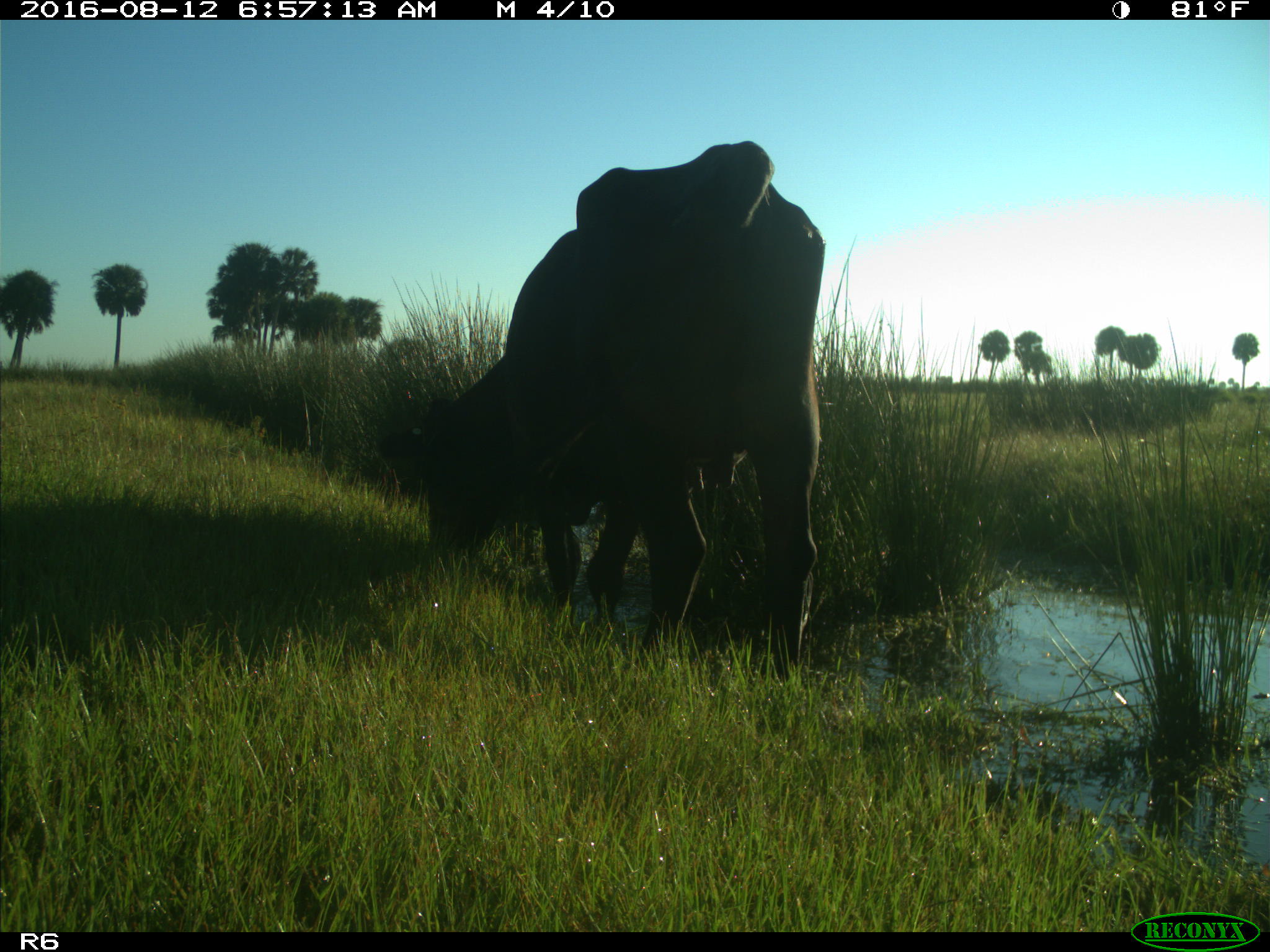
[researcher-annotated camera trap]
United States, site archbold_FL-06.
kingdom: Animalia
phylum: Chordata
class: Mammalia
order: Artiodactyla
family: Bovidae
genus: Bos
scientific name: Bos taurus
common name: domestic cow